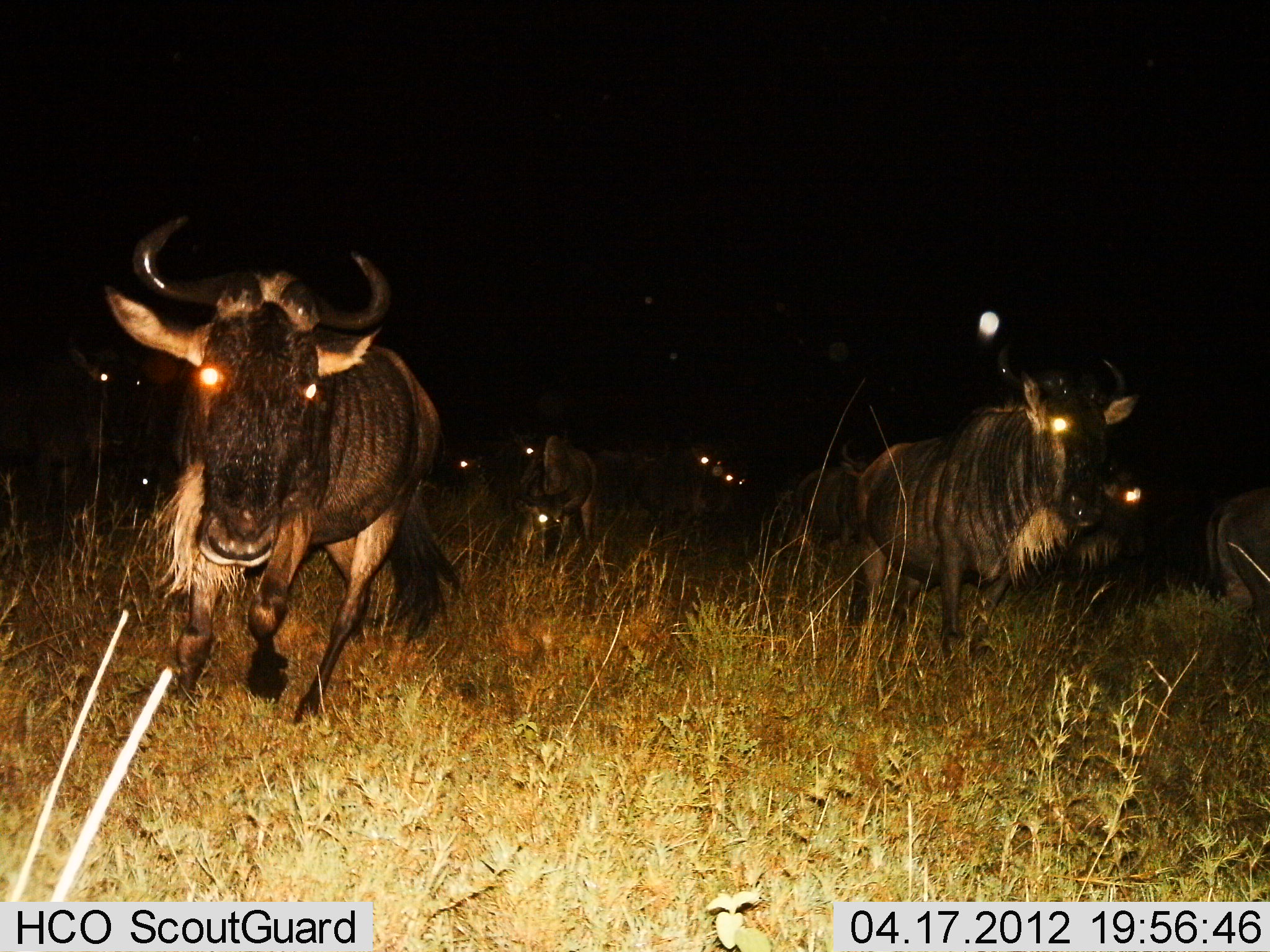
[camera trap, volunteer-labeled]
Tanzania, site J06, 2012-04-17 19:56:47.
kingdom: Animalia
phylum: Chordata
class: Mammalia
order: Artiodactyla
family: Bovidae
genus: Connochaetes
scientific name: Connochaetes taurinus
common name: blue wildebeest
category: wildebeest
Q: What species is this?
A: Wildebeest (blue wildebeest) (Connochaetes taurinus).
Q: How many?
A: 9.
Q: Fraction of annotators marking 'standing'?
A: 35%.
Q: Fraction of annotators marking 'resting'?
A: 4%.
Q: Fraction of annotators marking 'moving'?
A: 77%.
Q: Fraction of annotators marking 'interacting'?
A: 0%.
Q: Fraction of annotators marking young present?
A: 4%.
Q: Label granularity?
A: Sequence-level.